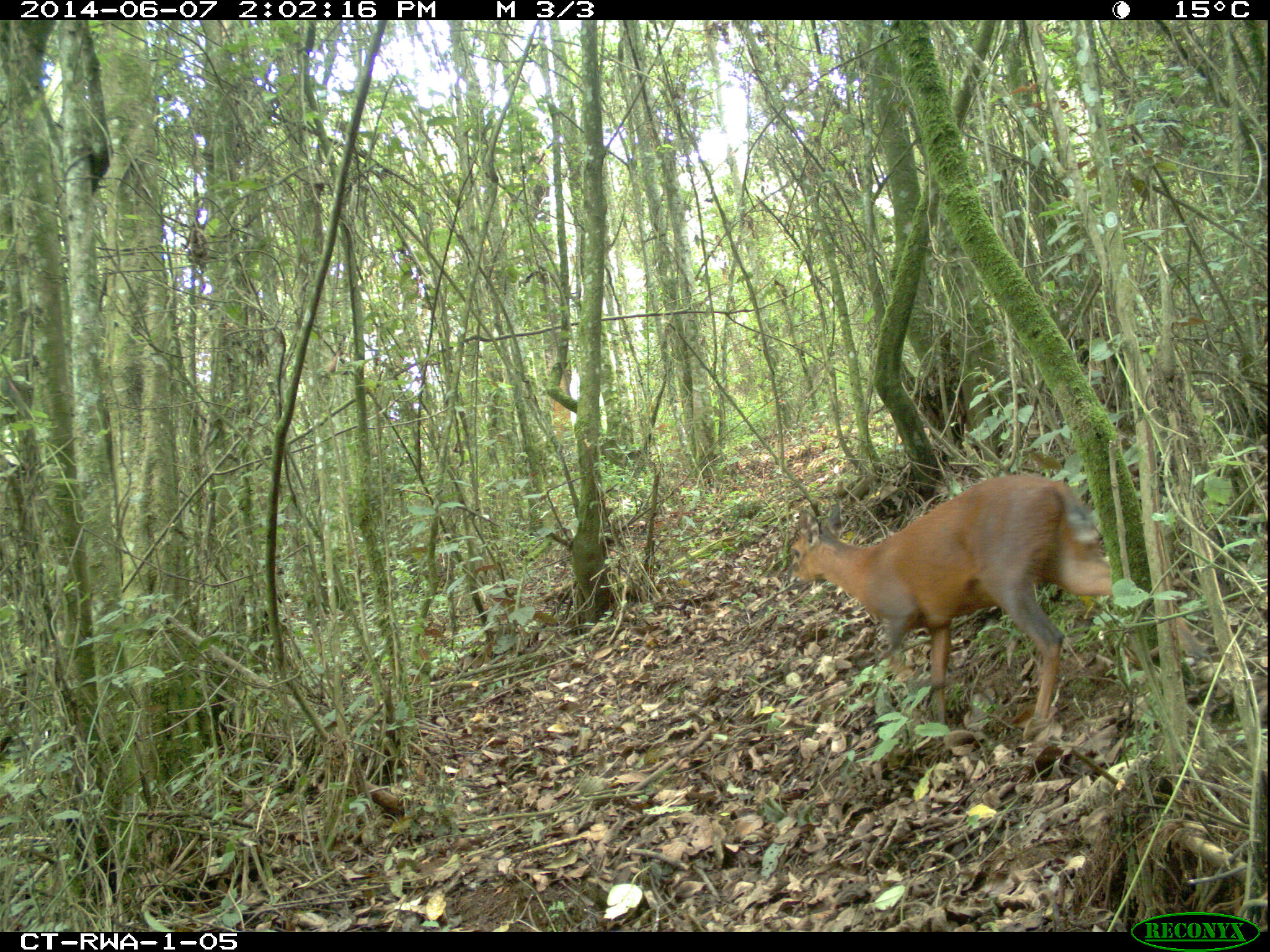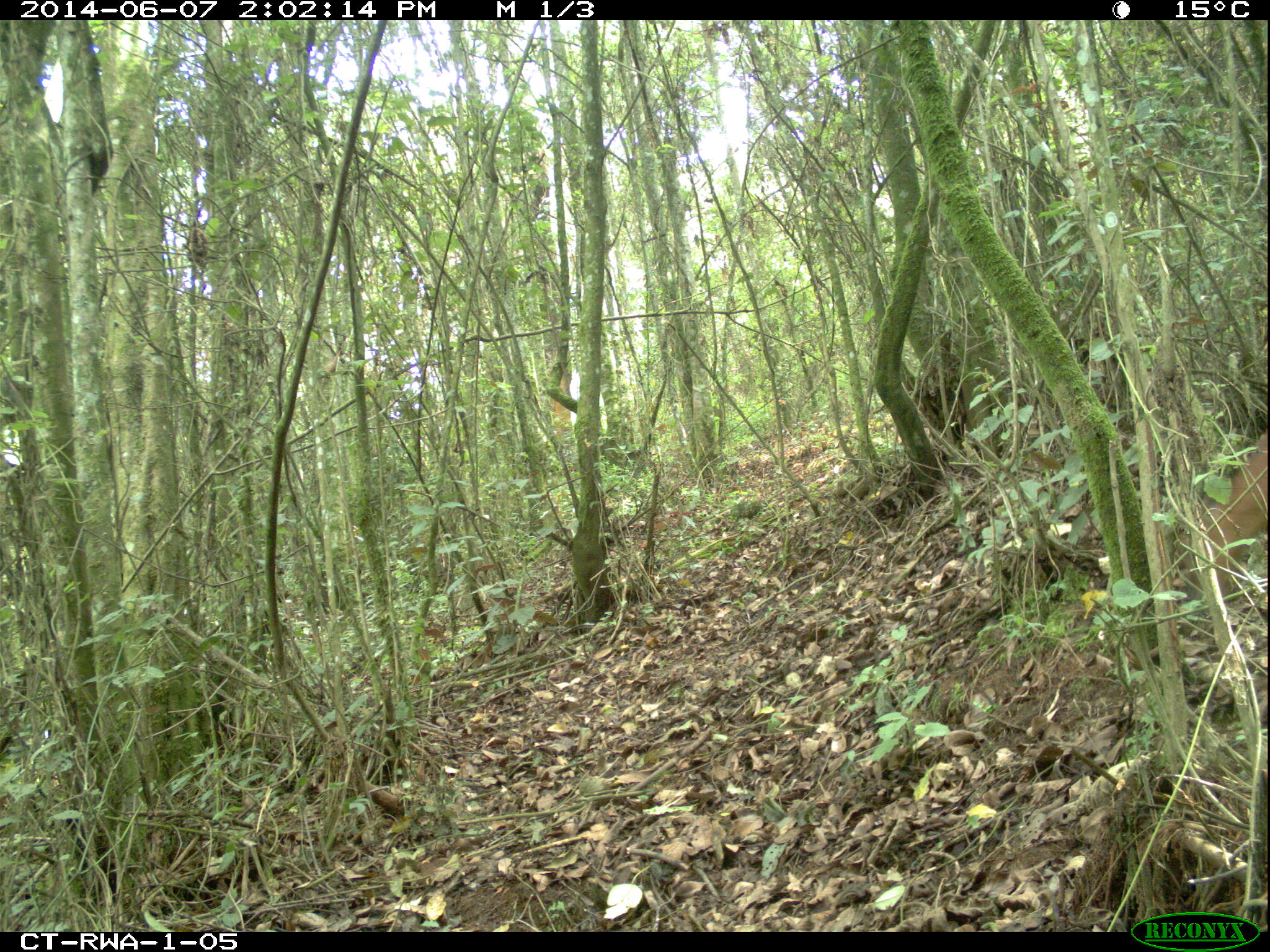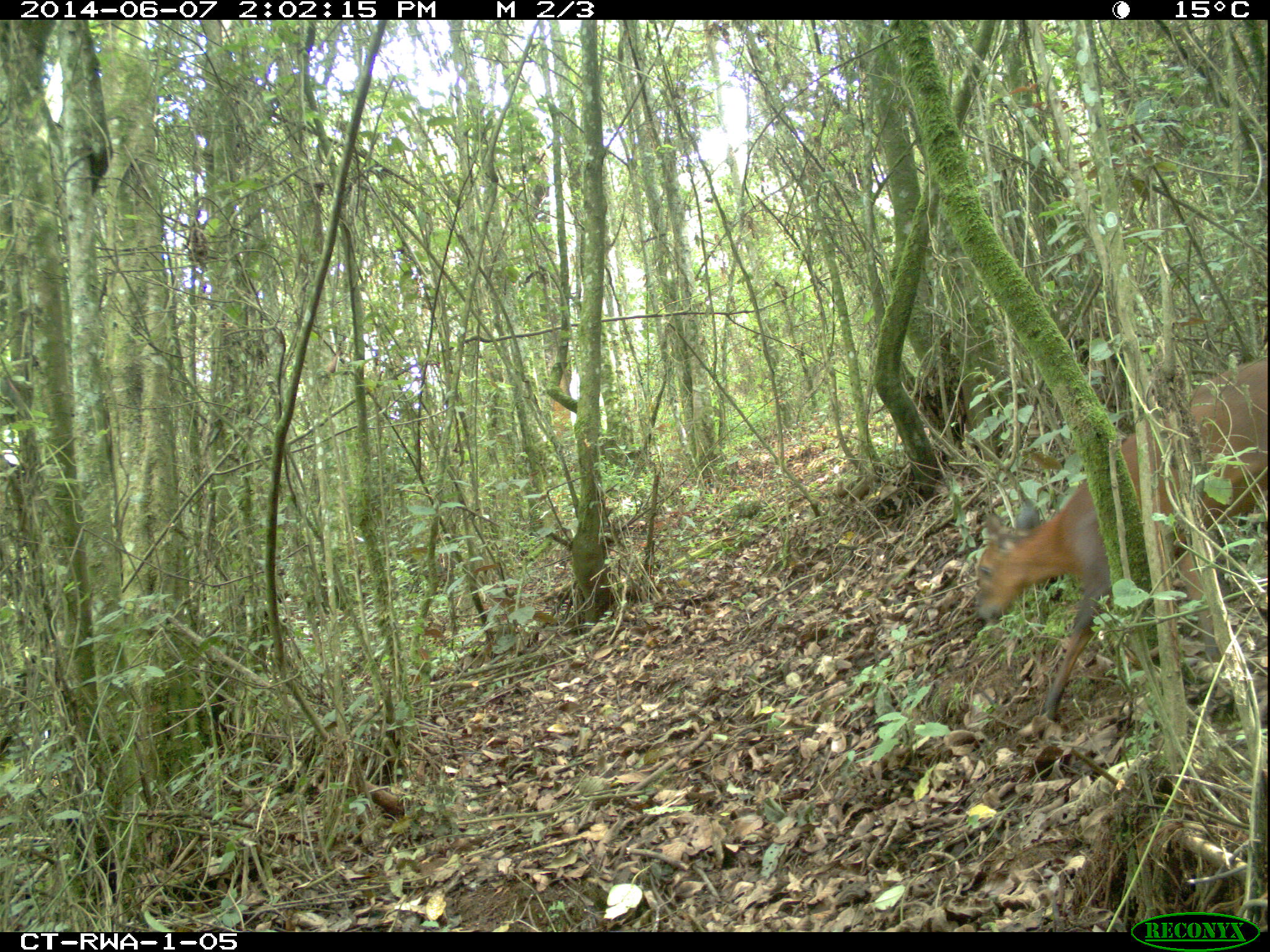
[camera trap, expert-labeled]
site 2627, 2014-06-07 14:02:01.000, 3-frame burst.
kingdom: Animalia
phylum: Chordata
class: Mammalia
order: Artiodactyla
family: Bovidae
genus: Cephalophus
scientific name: Cephalophus nigrifrons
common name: black-fronted duiker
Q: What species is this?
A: Cephalophus nigrifrons (black-fronted duiker).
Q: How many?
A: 1.